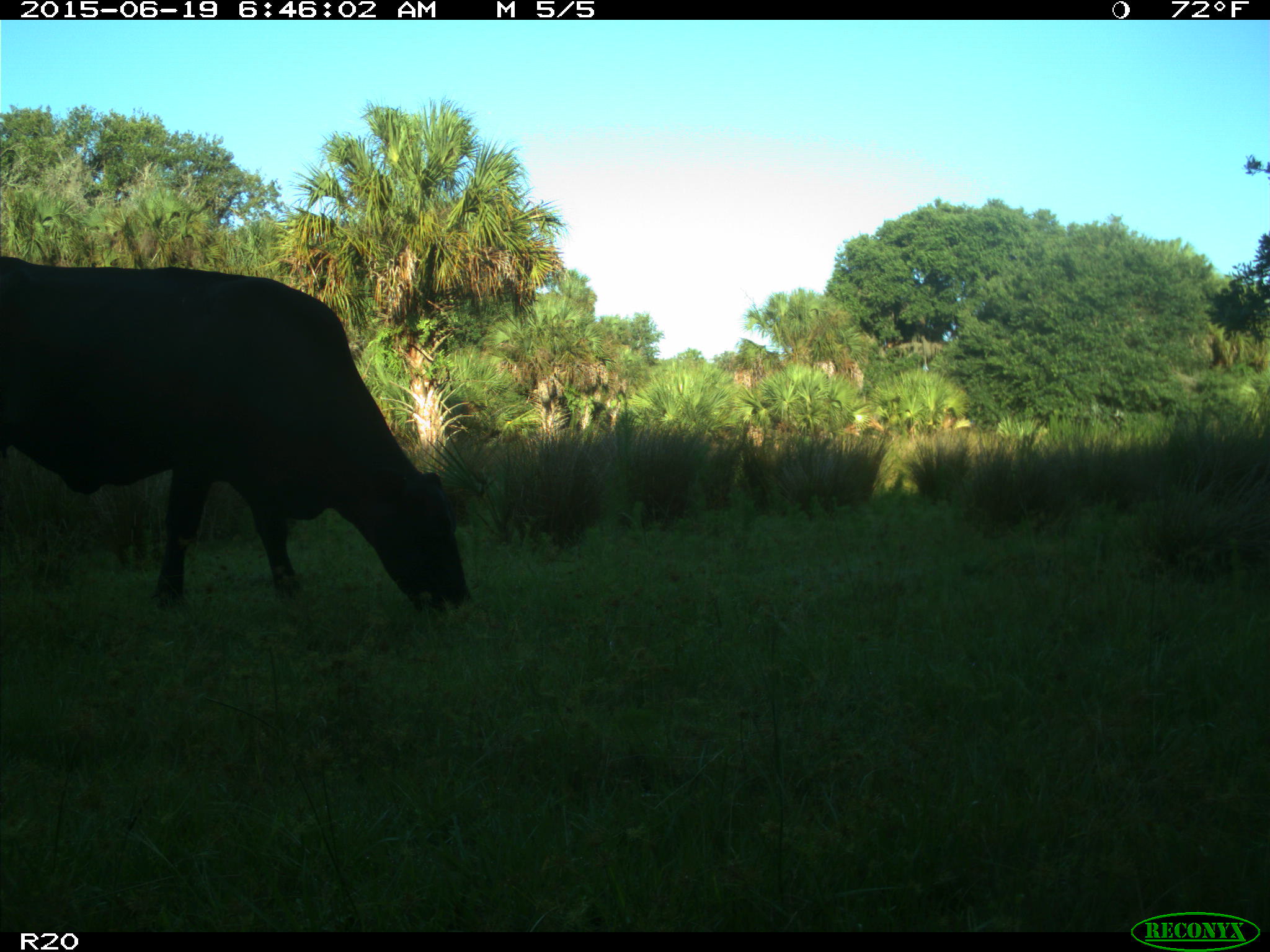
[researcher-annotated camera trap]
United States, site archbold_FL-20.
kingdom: Animalia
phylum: Chordata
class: Mammalia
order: Artiodactyla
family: Bovidae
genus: Bos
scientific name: Bos taurus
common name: domestic cow